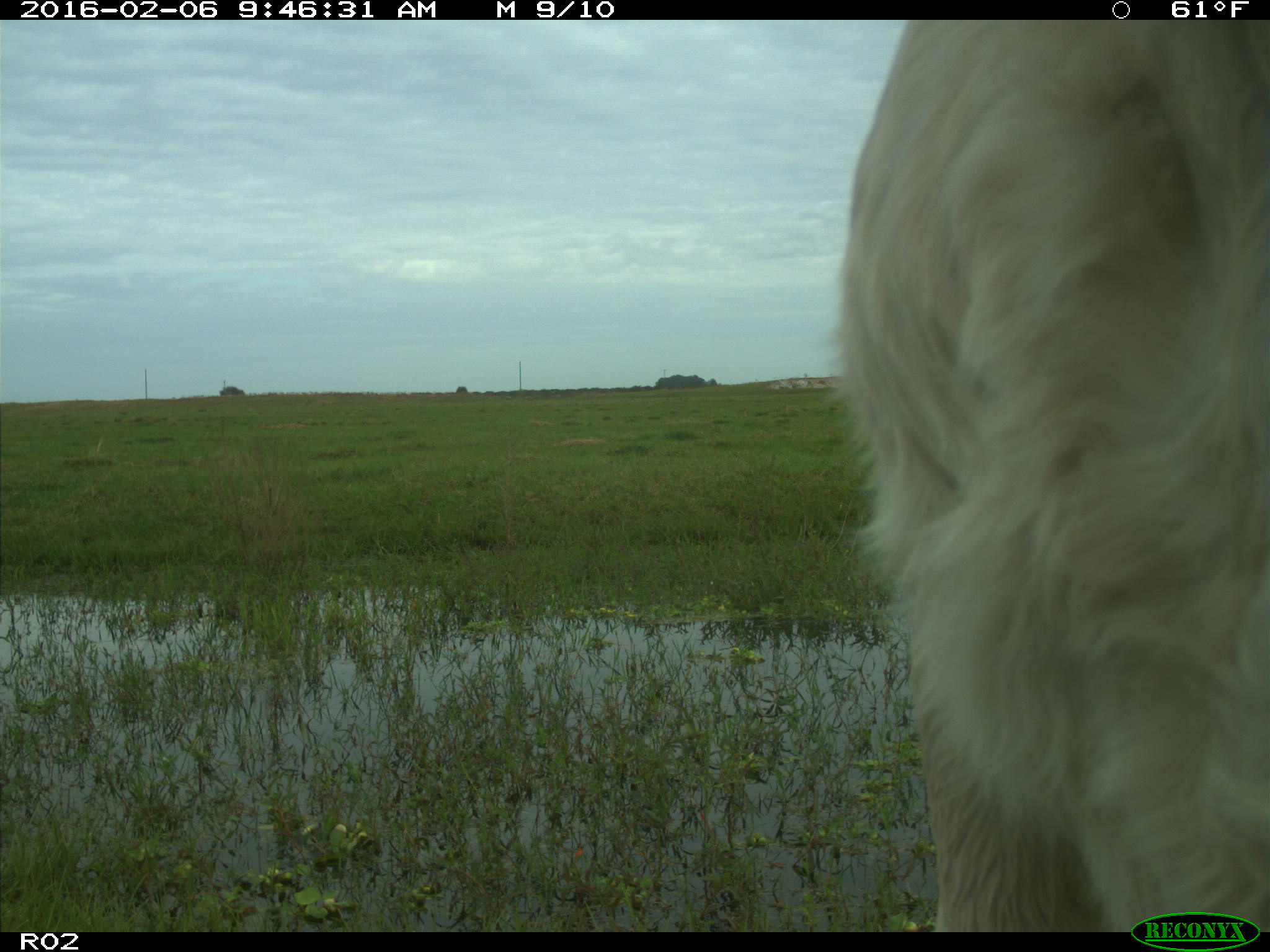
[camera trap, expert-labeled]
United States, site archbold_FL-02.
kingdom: Animalia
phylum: Chordata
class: Mammalia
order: Artiodactyla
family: Bovidae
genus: Bos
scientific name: Bos taurus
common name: domestic cow